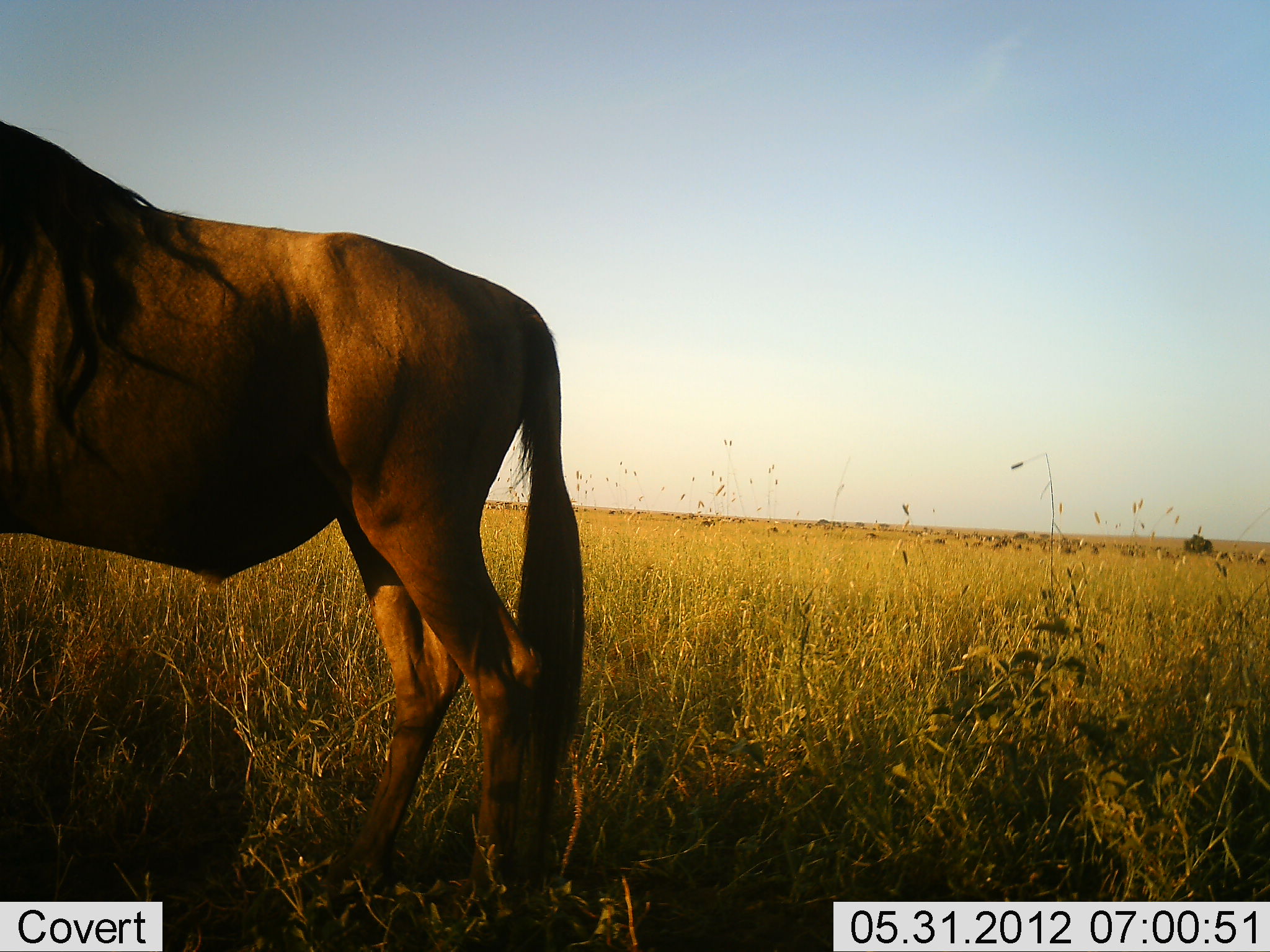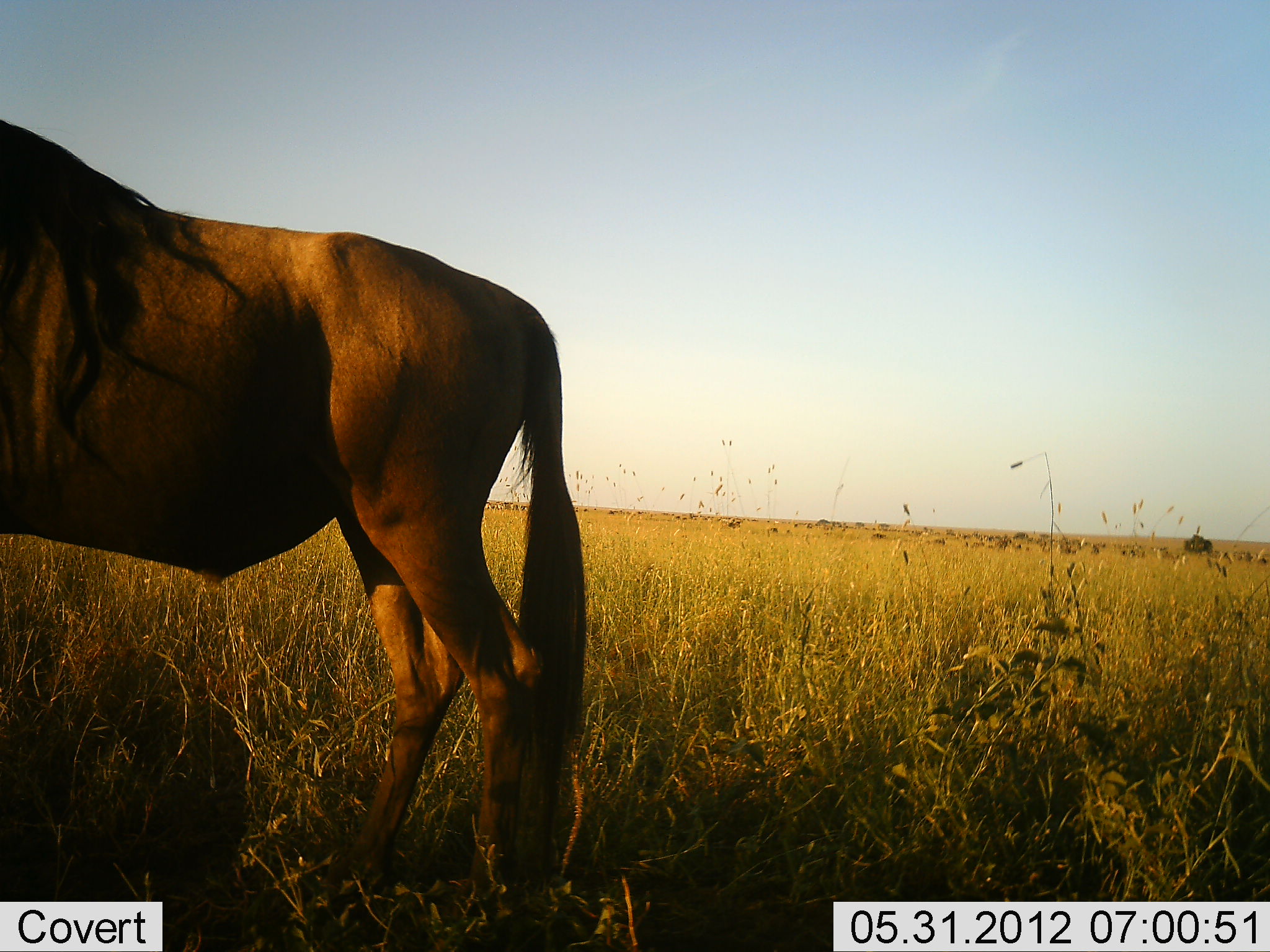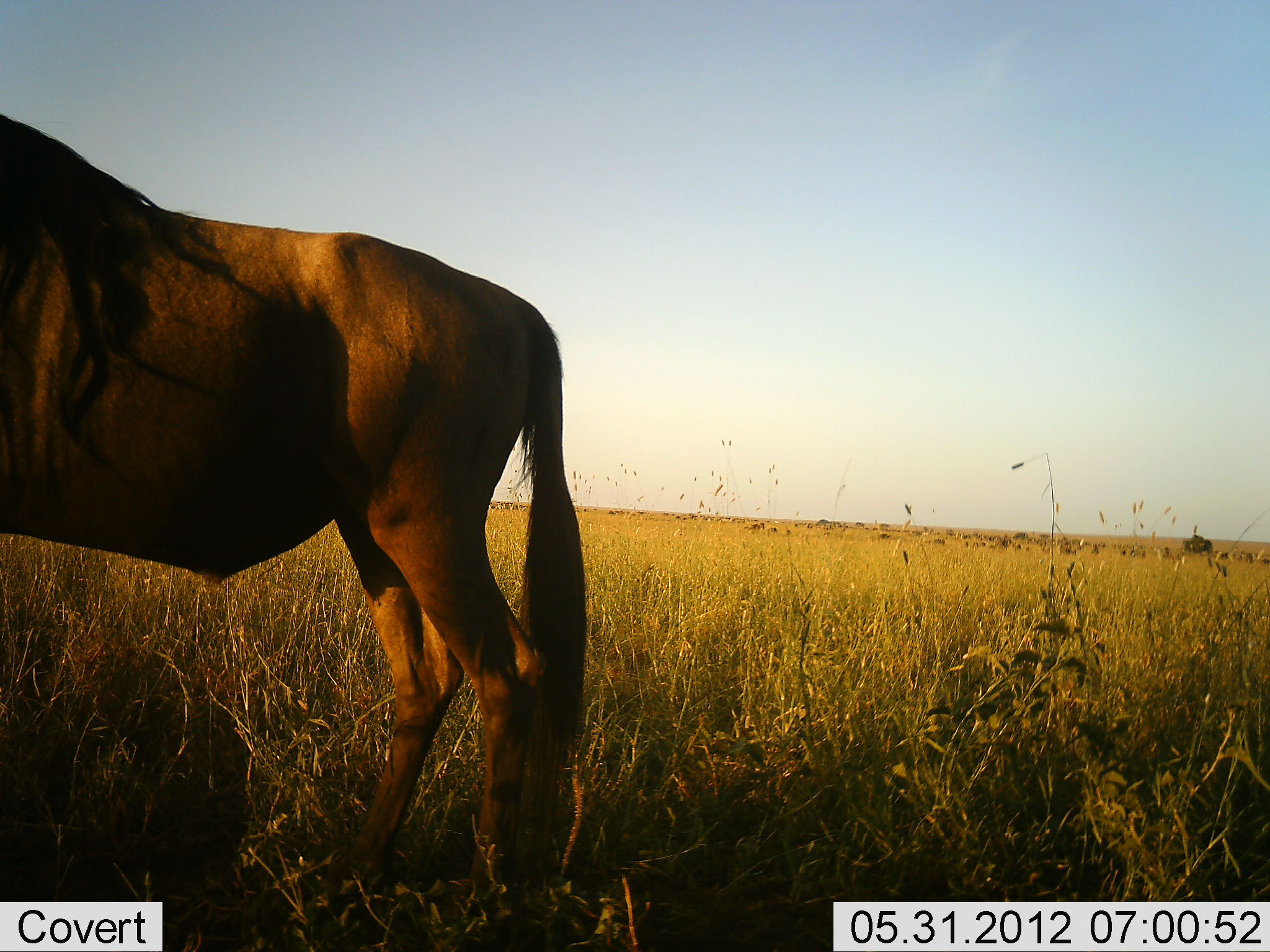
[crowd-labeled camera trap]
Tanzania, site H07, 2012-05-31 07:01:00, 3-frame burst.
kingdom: Animalia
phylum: Chordata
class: Mammalia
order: Artiodactyla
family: Bovidae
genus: Connochaetes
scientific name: Connochaetes taurinus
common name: blue wildebeest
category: wildebeest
Wildebeest (blue wildebeest) (Connochaetes taurinus), count 1. Behavior (volunteer vote fractions): standing 100%, resting 0%, moving 20%, interacting 0%. Young present (vote fraction): 0%. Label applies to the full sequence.